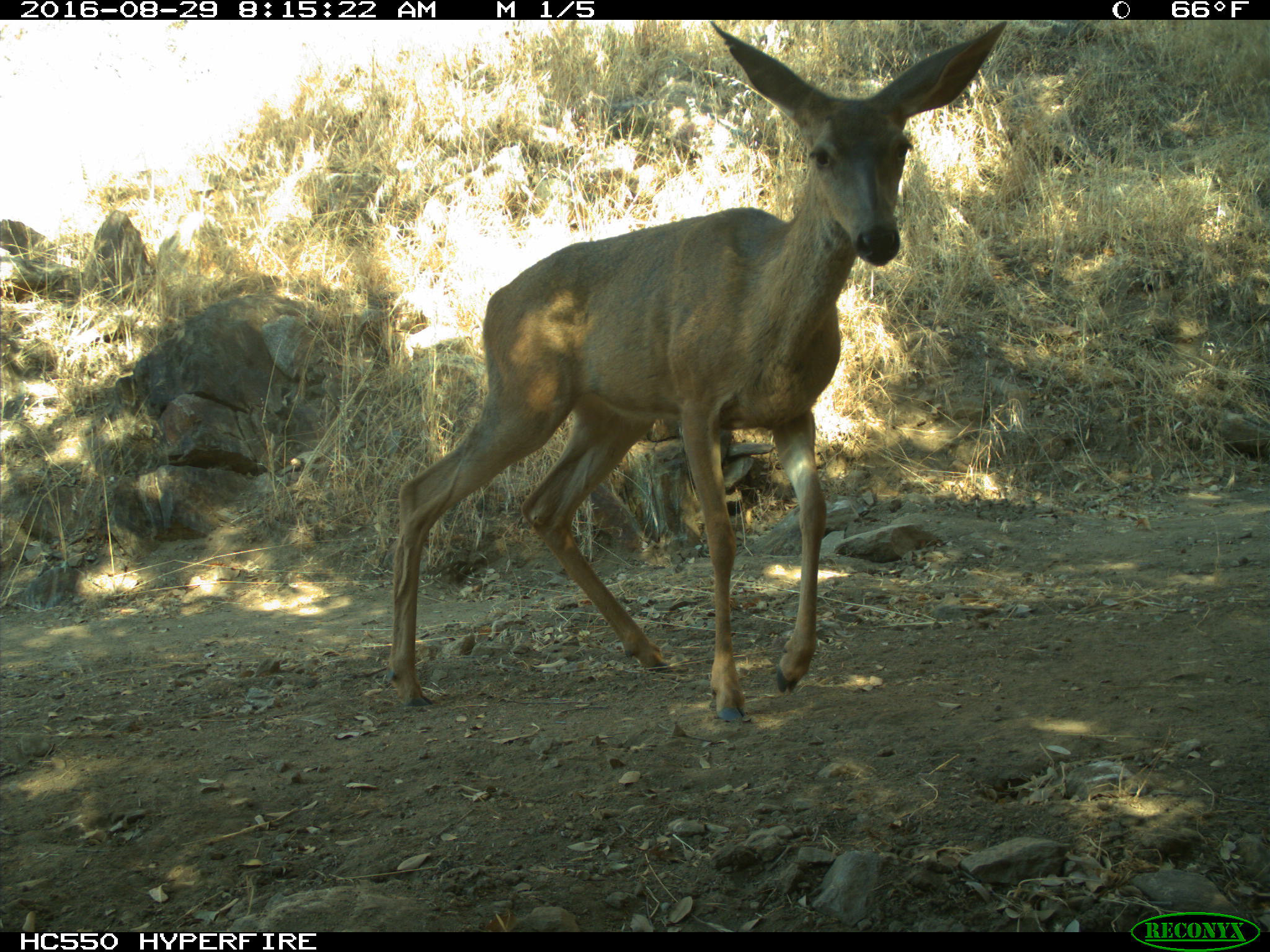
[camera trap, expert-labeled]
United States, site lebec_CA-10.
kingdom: Animalia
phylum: Chordata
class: Mammalia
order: Artiodactyla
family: Cervidae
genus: Odocoileus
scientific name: Odocoileus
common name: deer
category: unidentified deer